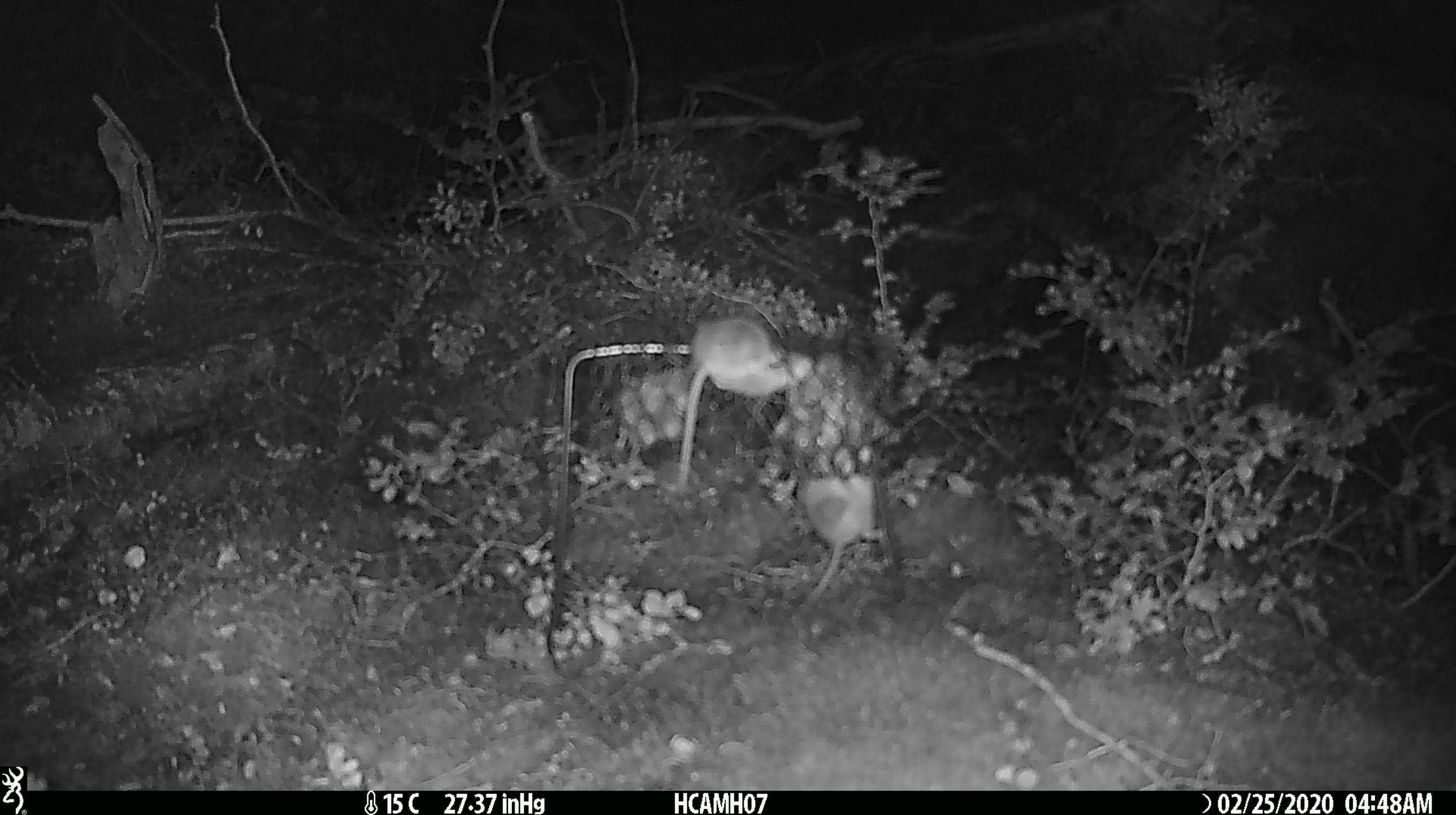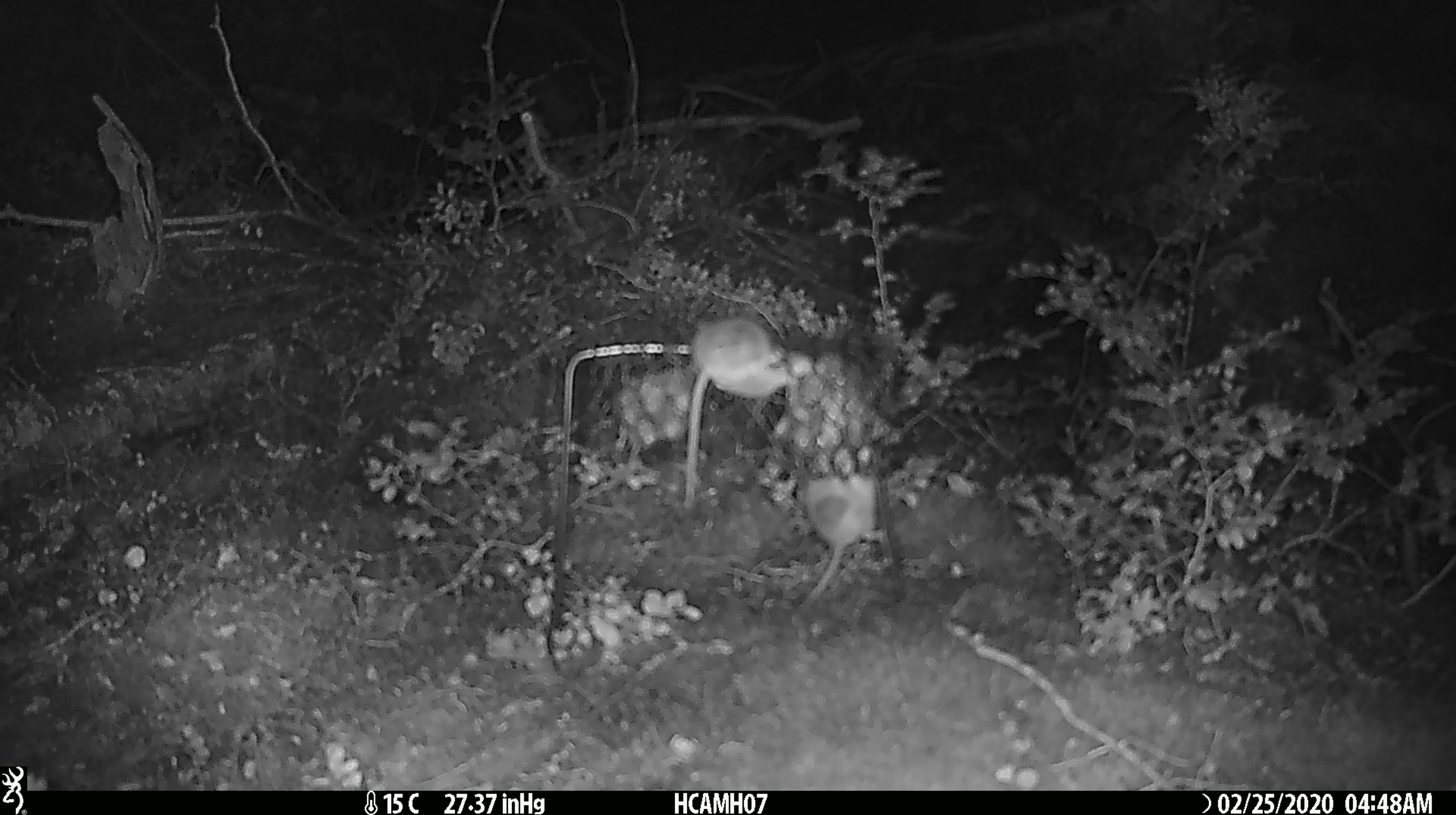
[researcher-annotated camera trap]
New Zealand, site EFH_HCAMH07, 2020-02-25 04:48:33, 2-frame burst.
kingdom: Animalia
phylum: Chordata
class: Mammalia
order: Rodentia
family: Muridae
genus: Mus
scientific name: Mus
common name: mouse